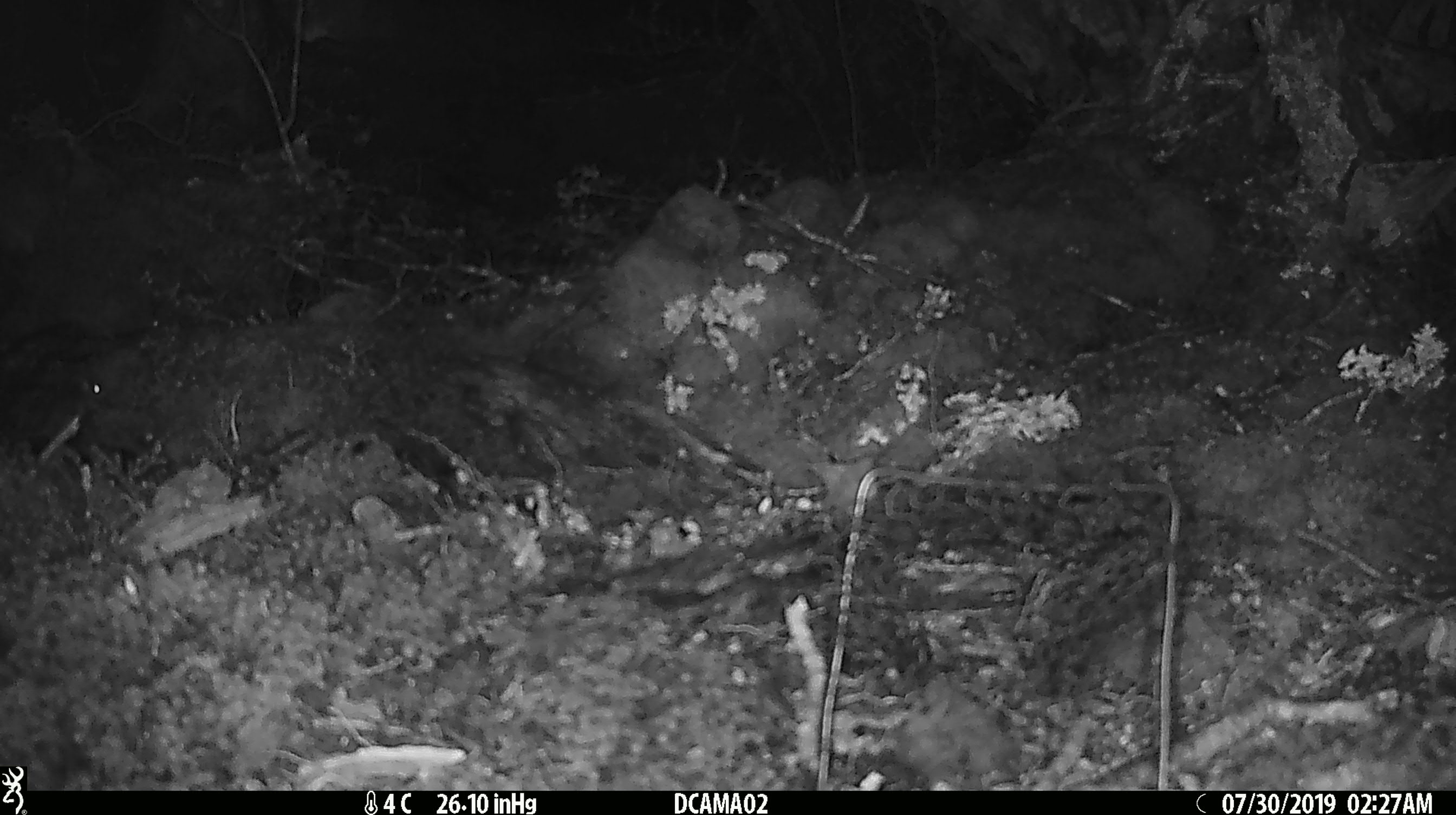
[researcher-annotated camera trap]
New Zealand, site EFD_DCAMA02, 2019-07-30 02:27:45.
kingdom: Animalia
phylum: Chordata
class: Mammalia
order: Rodentia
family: Muridae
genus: Mus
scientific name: Mus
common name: mouse